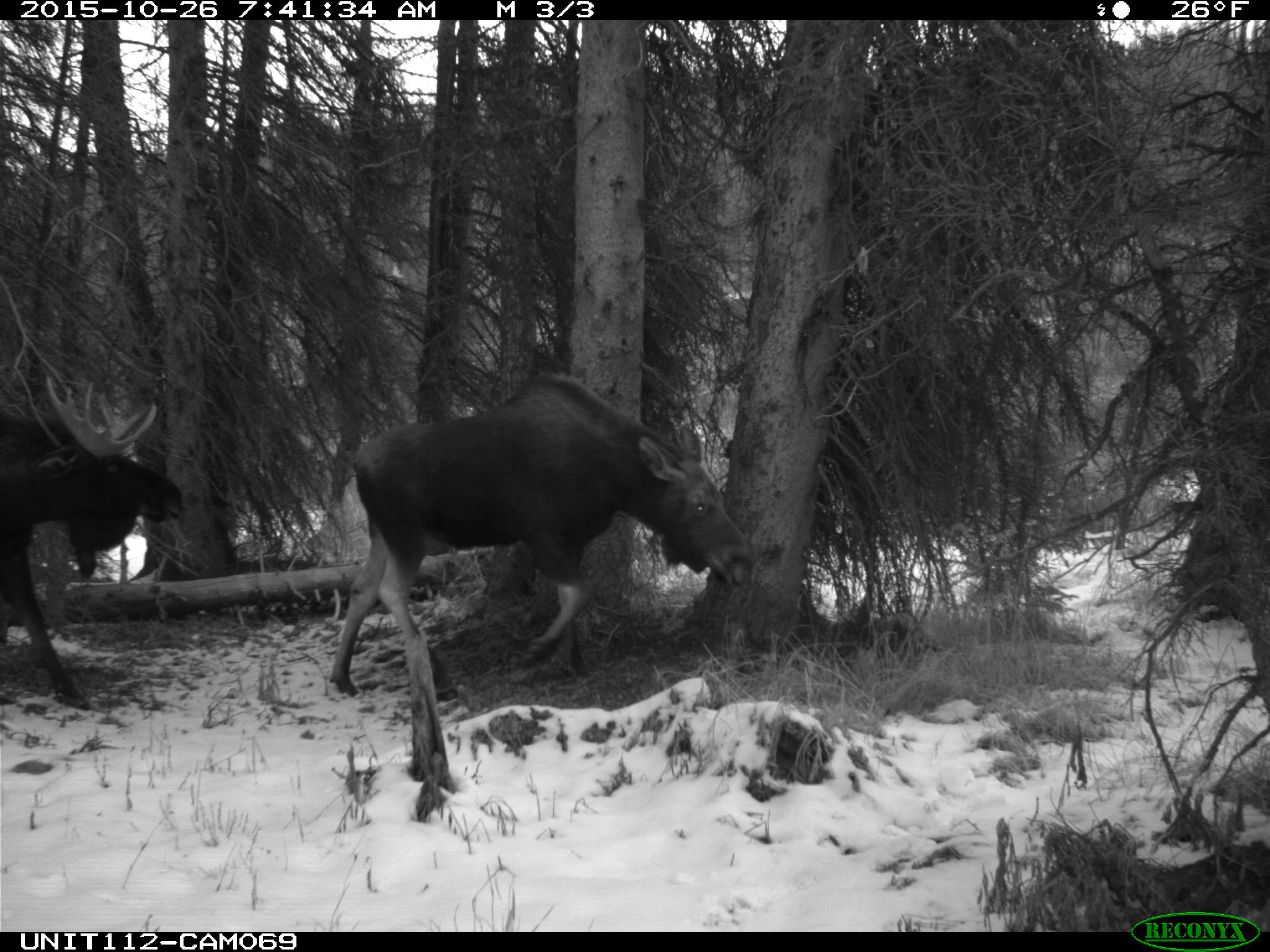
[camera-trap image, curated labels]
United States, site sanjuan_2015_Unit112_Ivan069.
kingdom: Animalia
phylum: Chordata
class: Mammalia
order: Artiodactyla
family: Cervidae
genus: Alces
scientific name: Alces alces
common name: moose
Alces alces (moose).